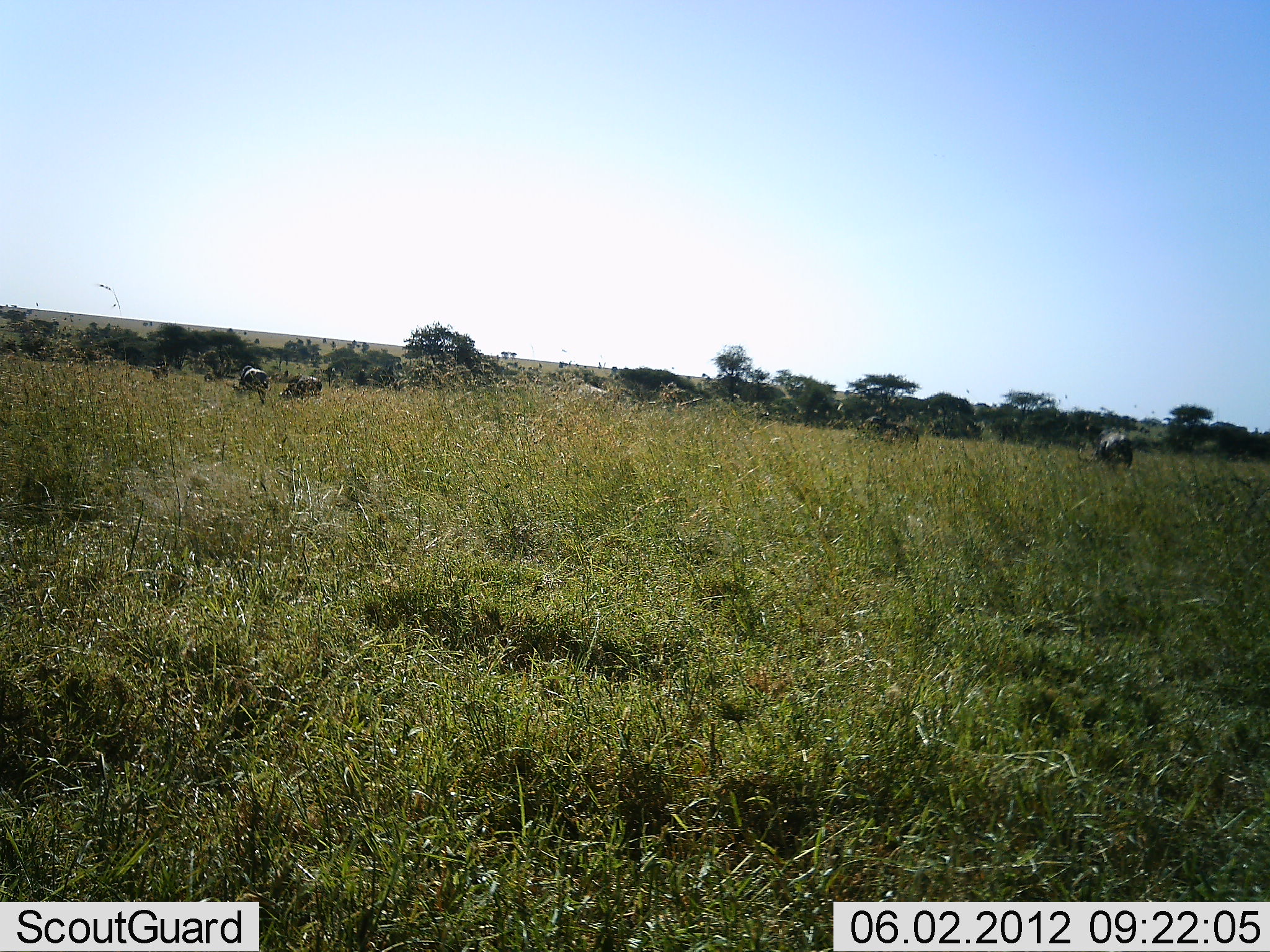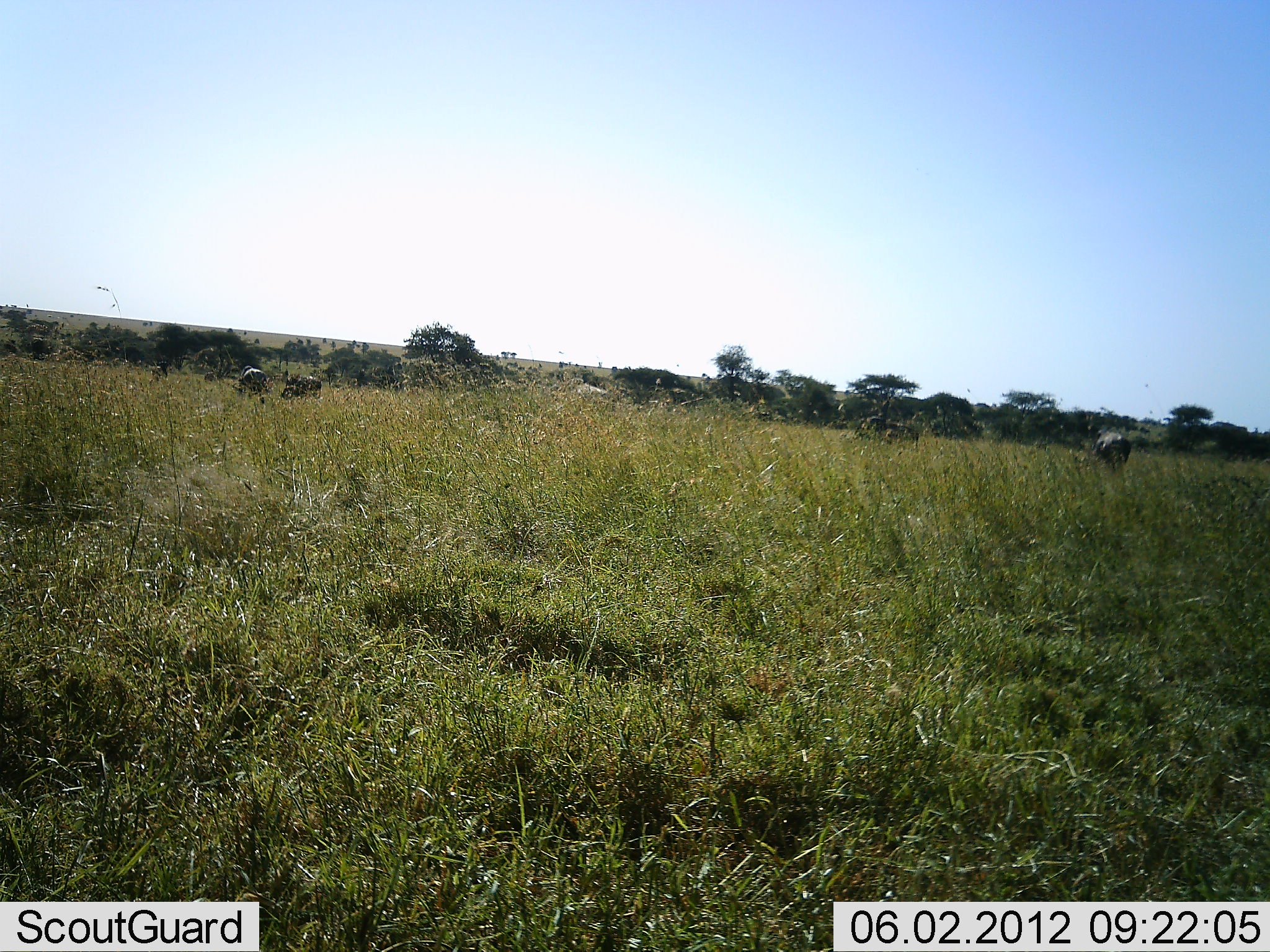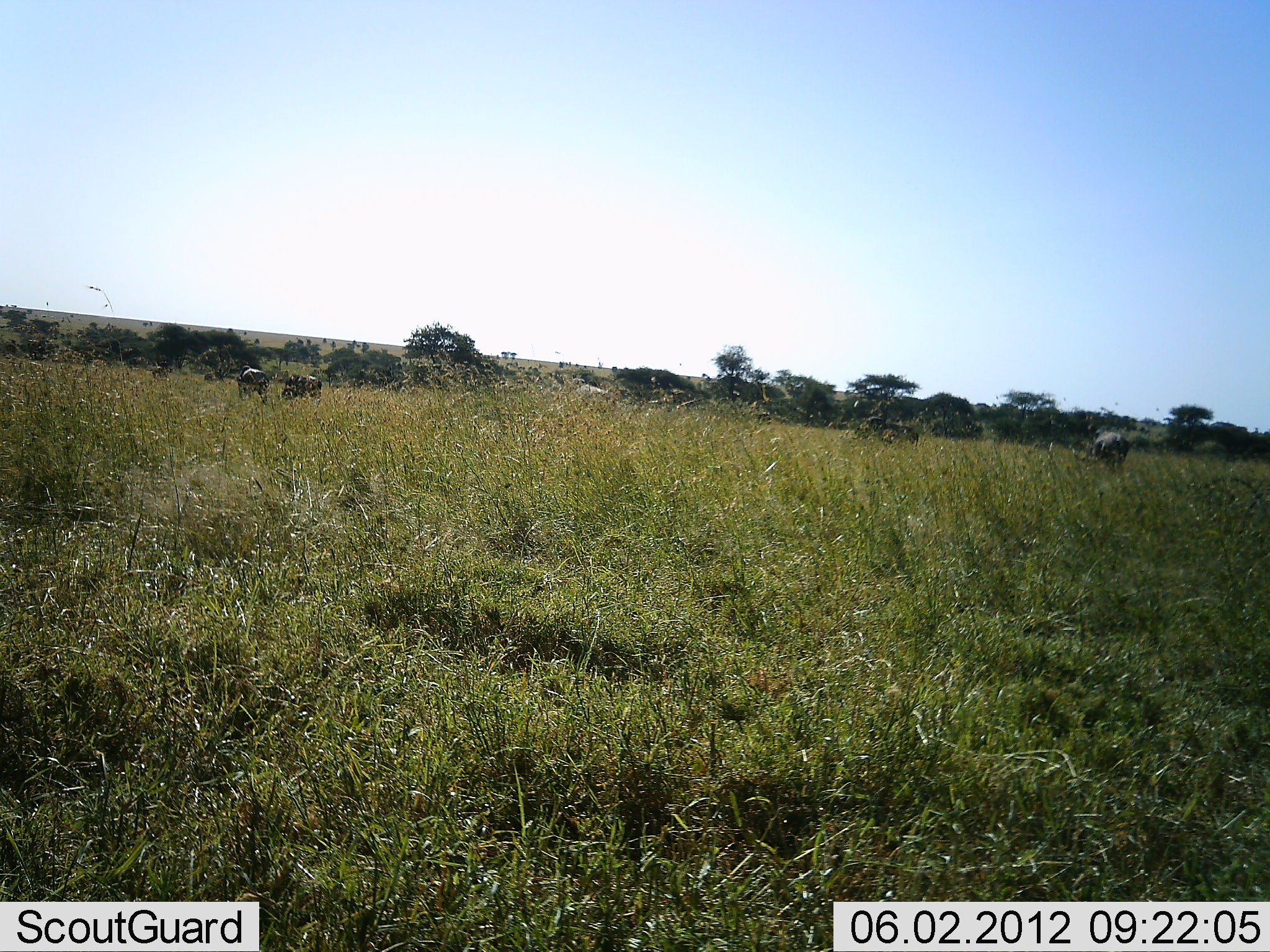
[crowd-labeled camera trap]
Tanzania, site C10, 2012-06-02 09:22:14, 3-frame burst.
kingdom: Animalia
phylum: Chordata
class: Mammalia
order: Artiodactyla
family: Bovidae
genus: Syncerus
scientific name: Syncerus caffer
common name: cape buffalo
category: buffalo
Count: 4.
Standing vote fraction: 44%.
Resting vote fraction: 0%.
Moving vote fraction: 0%.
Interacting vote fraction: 0%.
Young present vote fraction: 0%.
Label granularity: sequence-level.